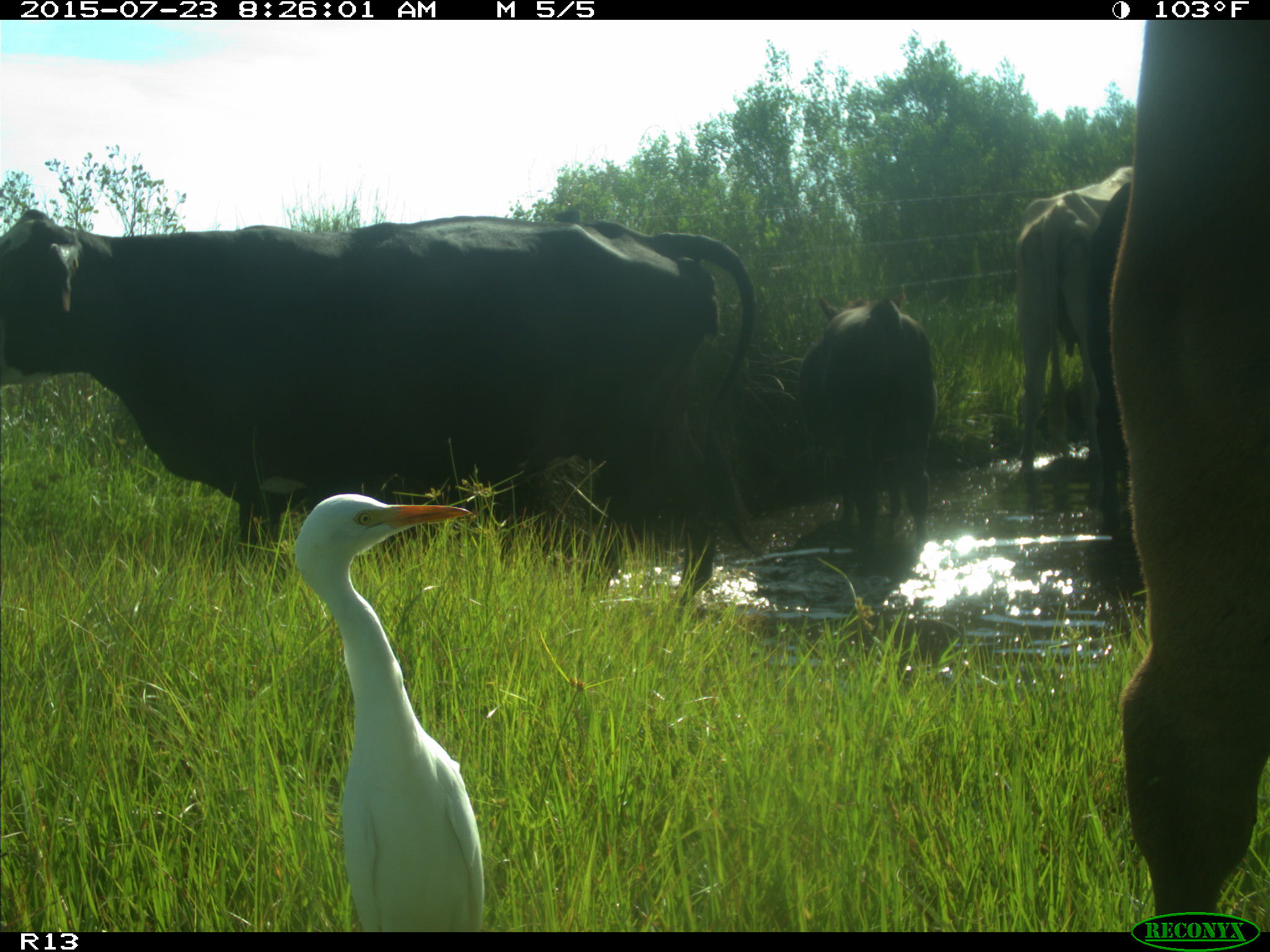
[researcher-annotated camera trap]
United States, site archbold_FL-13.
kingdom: Animalia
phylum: Chordata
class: Mammalia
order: Artiodactyla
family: Bovidae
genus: Bos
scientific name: Bos taurus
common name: domestic cow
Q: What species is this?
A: Bos taurus (domestic cow).